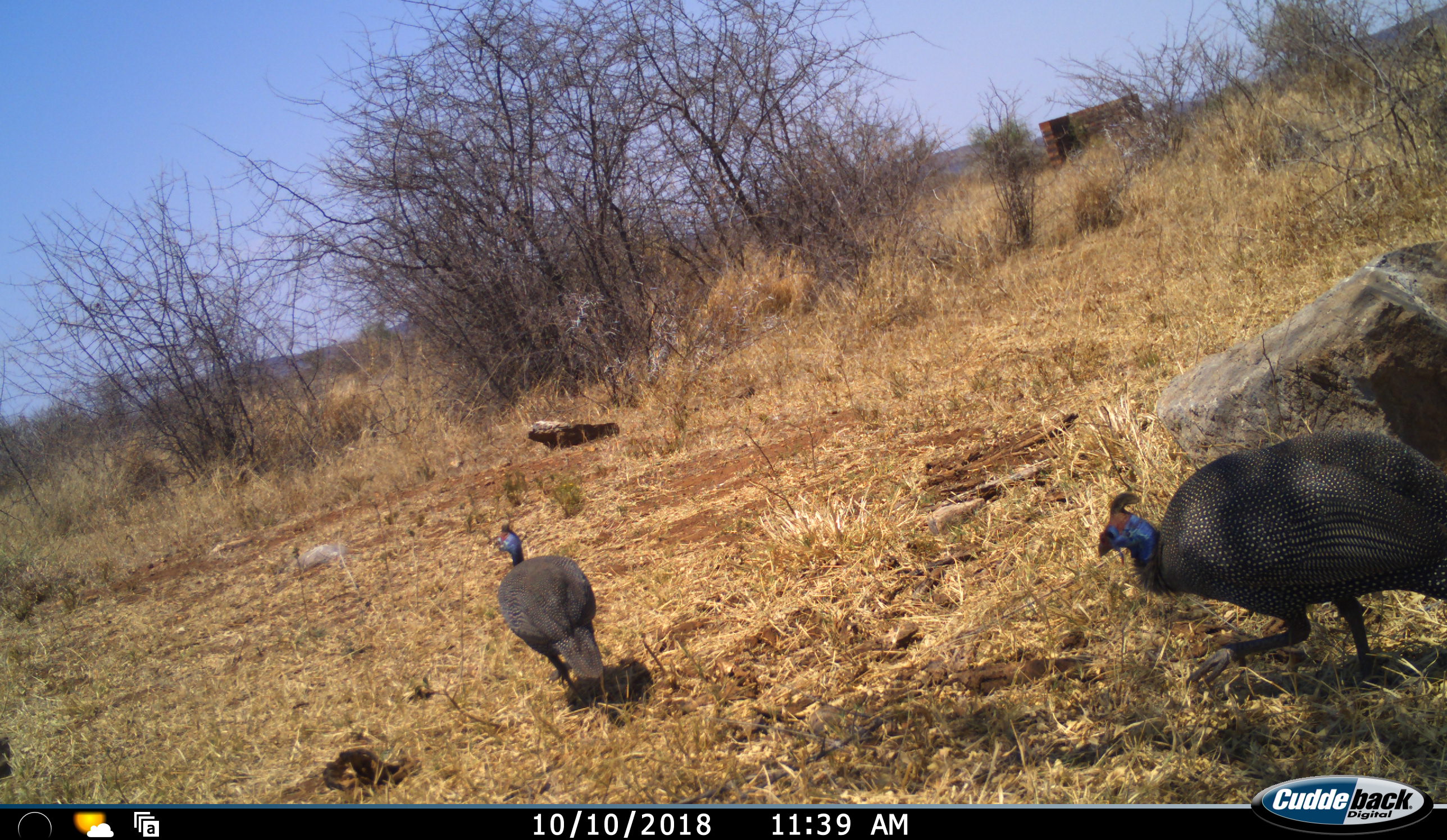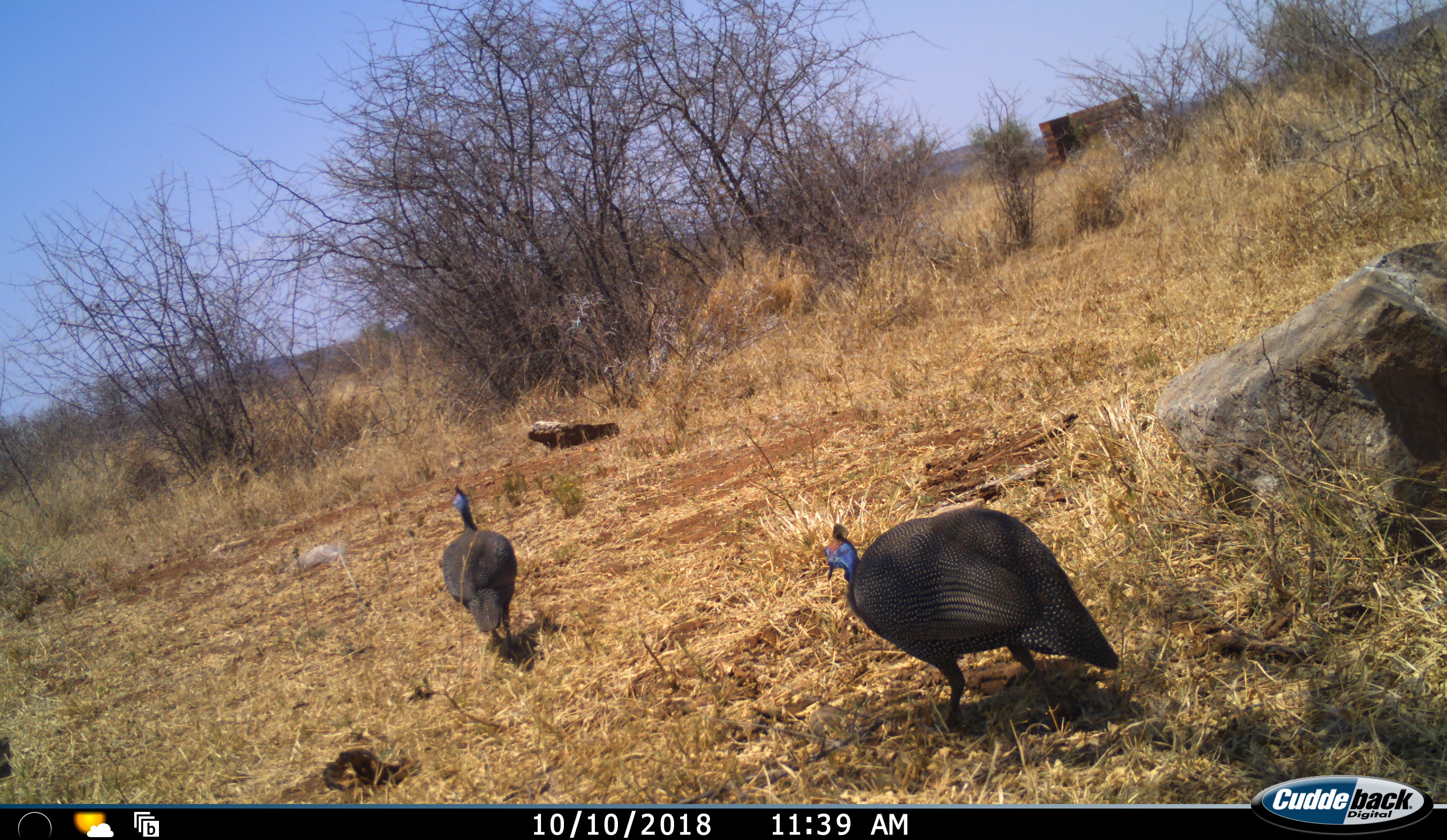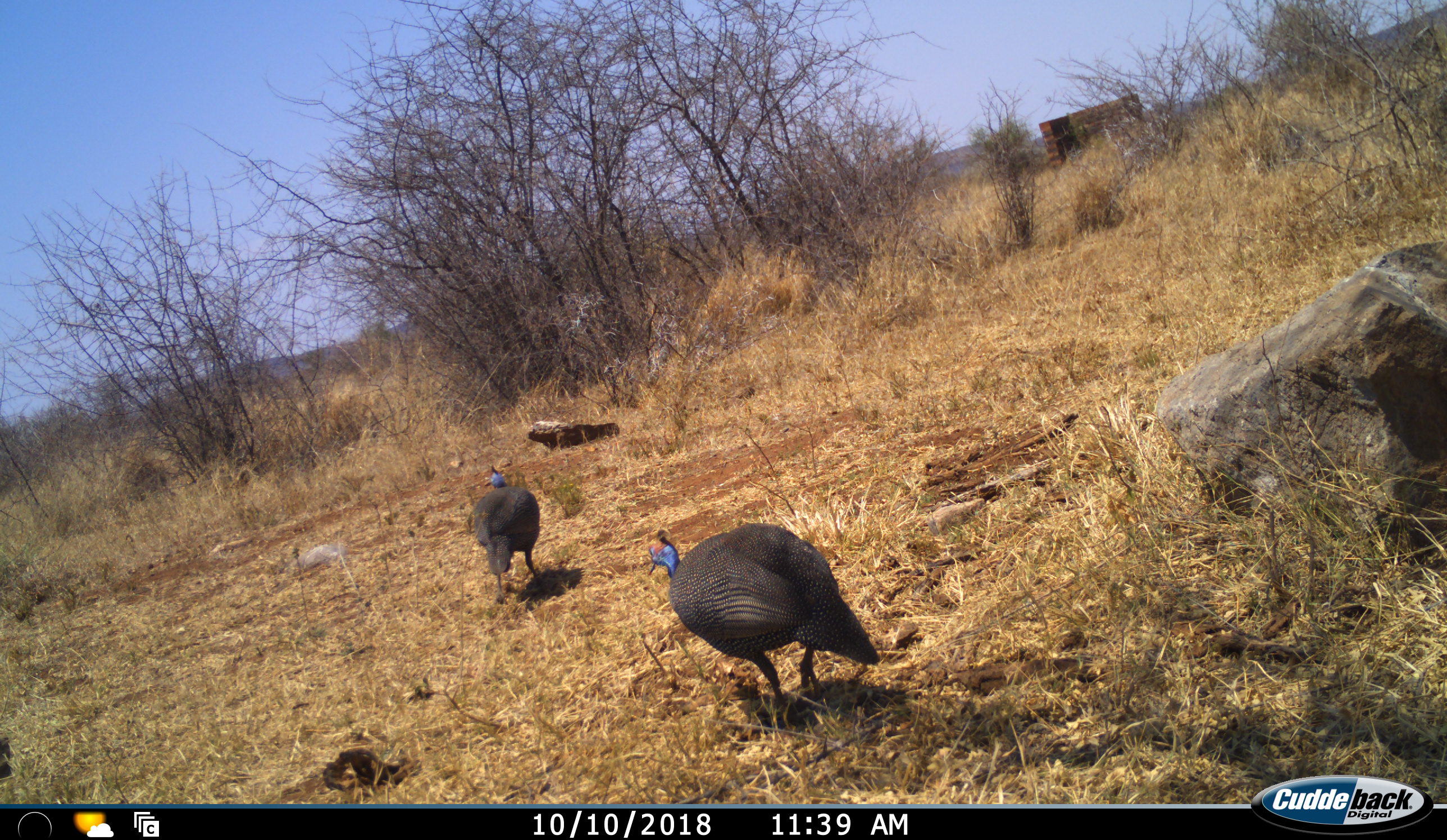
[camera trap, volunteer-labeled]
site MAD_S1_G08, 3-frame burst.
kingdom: Animalia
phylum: Chordata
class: Aves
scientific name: Aves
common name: bird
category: birdother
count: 2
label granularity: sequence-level